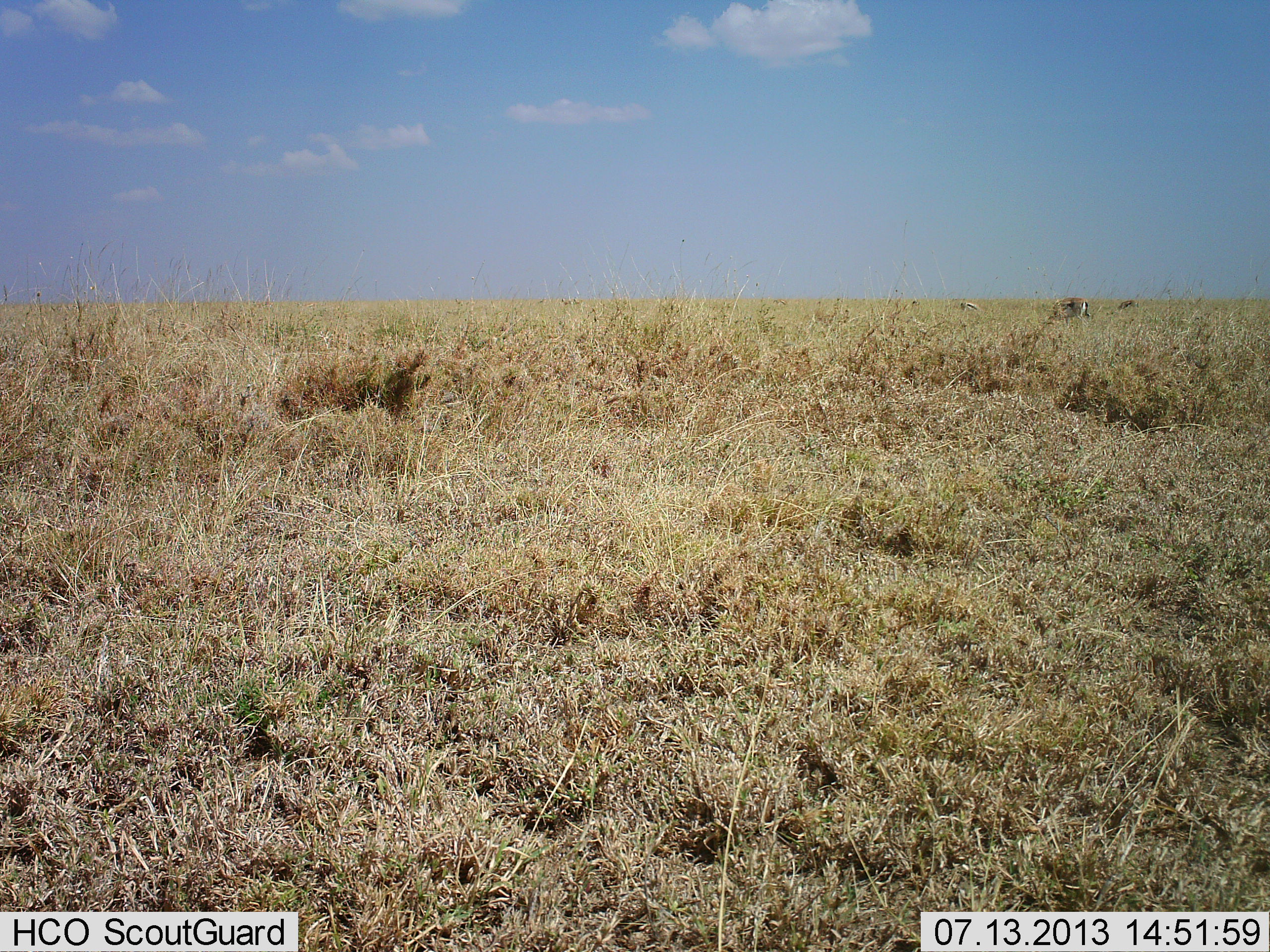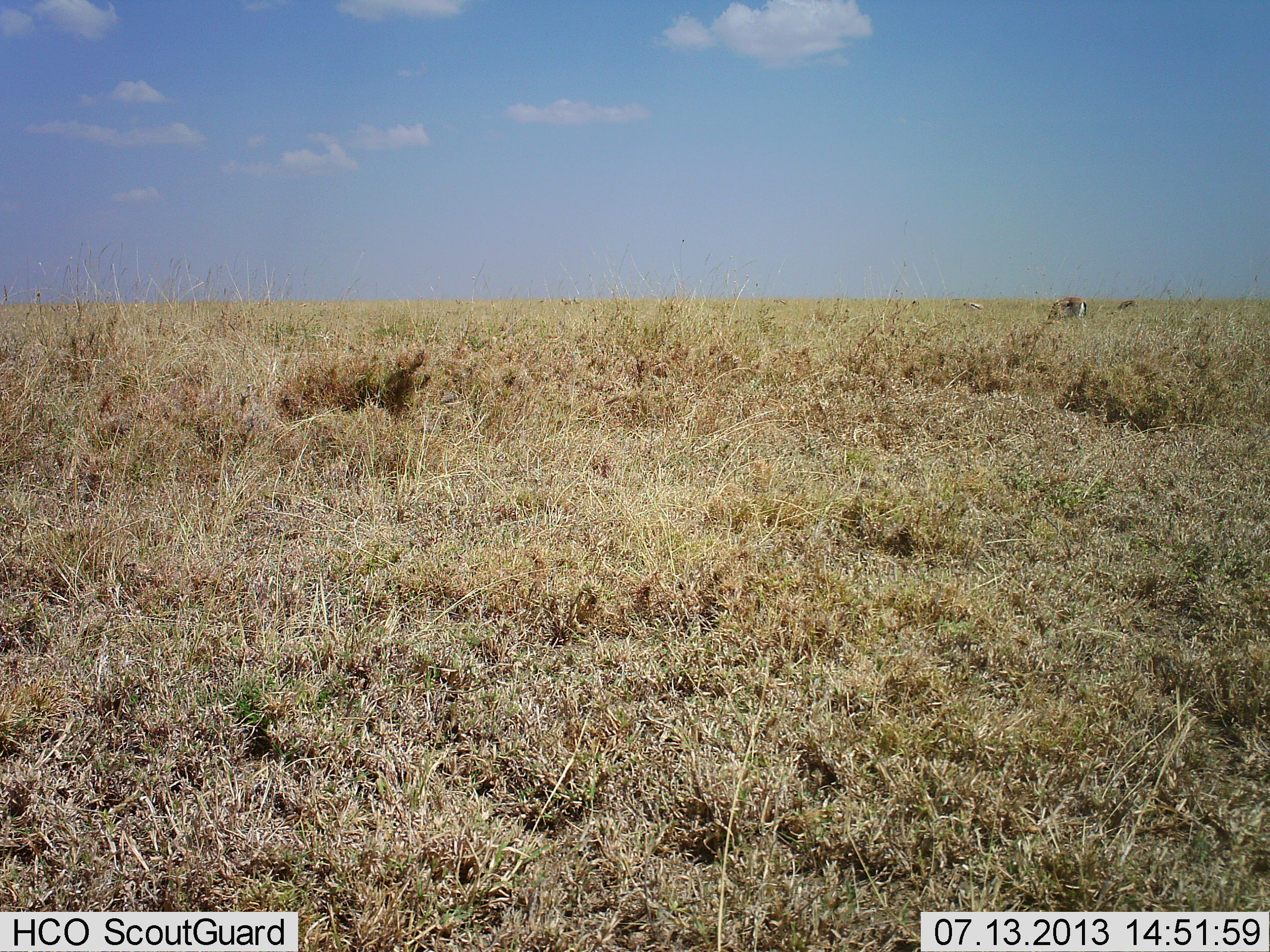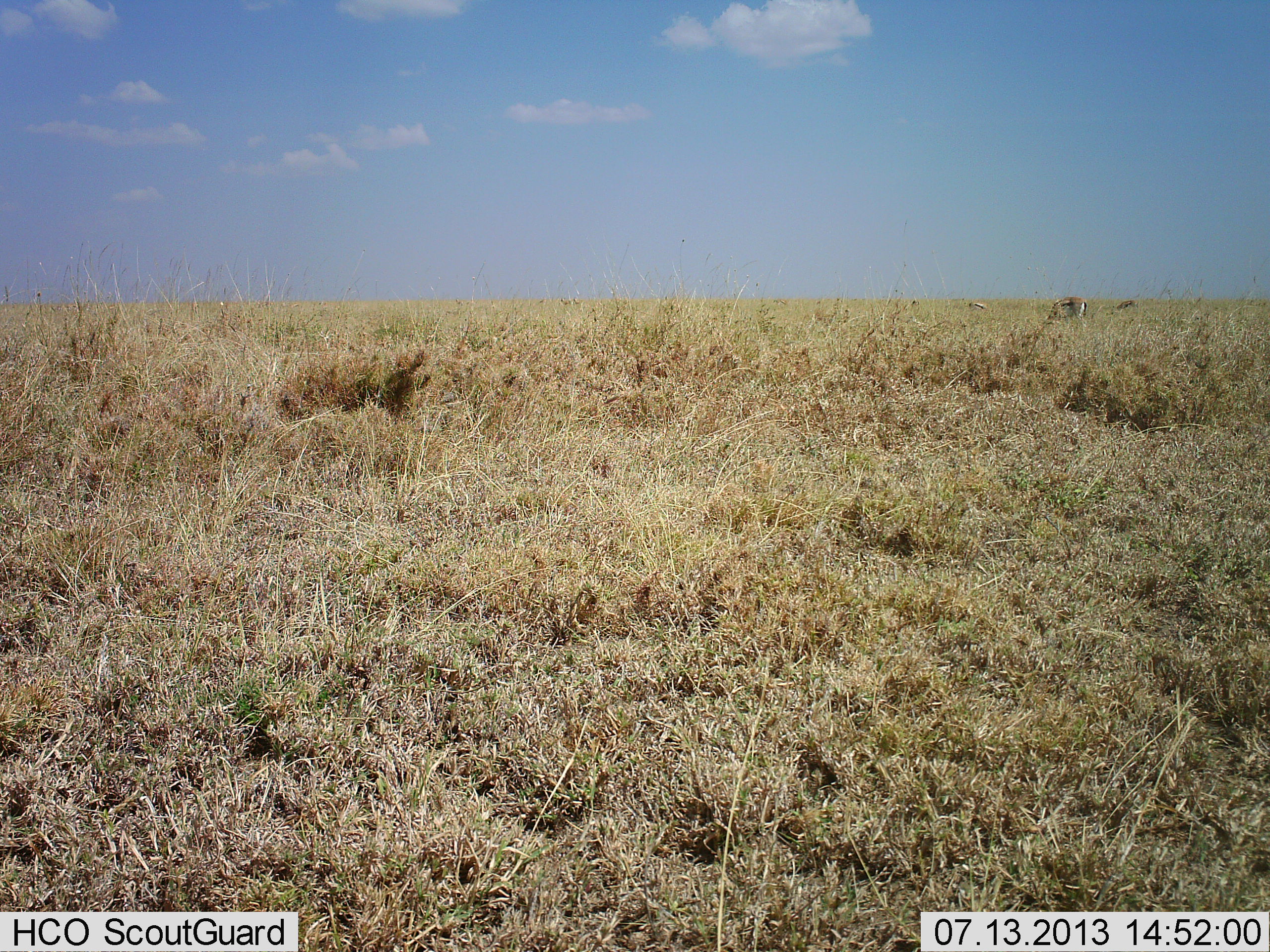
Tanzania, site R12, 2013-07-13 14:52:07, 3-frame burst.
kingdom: Animalia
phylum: Chordata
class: Mammalia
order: Artiodactyla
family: Bovidae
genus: Eudorcas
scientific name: Eudorcas thomsonii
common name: thomson's gazelle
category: gazellethomsons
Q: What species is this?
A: Gazellethomsons (thomson's gazelle) (Eudorcas thomsonii).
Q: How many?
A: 3.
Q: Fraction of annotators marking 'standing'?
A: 12%.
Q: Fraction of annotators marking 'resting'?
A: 0%.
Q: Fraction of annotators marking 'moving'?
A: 12%.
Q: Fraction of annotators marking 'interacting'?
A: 0%.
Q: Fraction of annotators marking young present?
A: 0%.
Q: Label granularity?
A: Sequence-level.